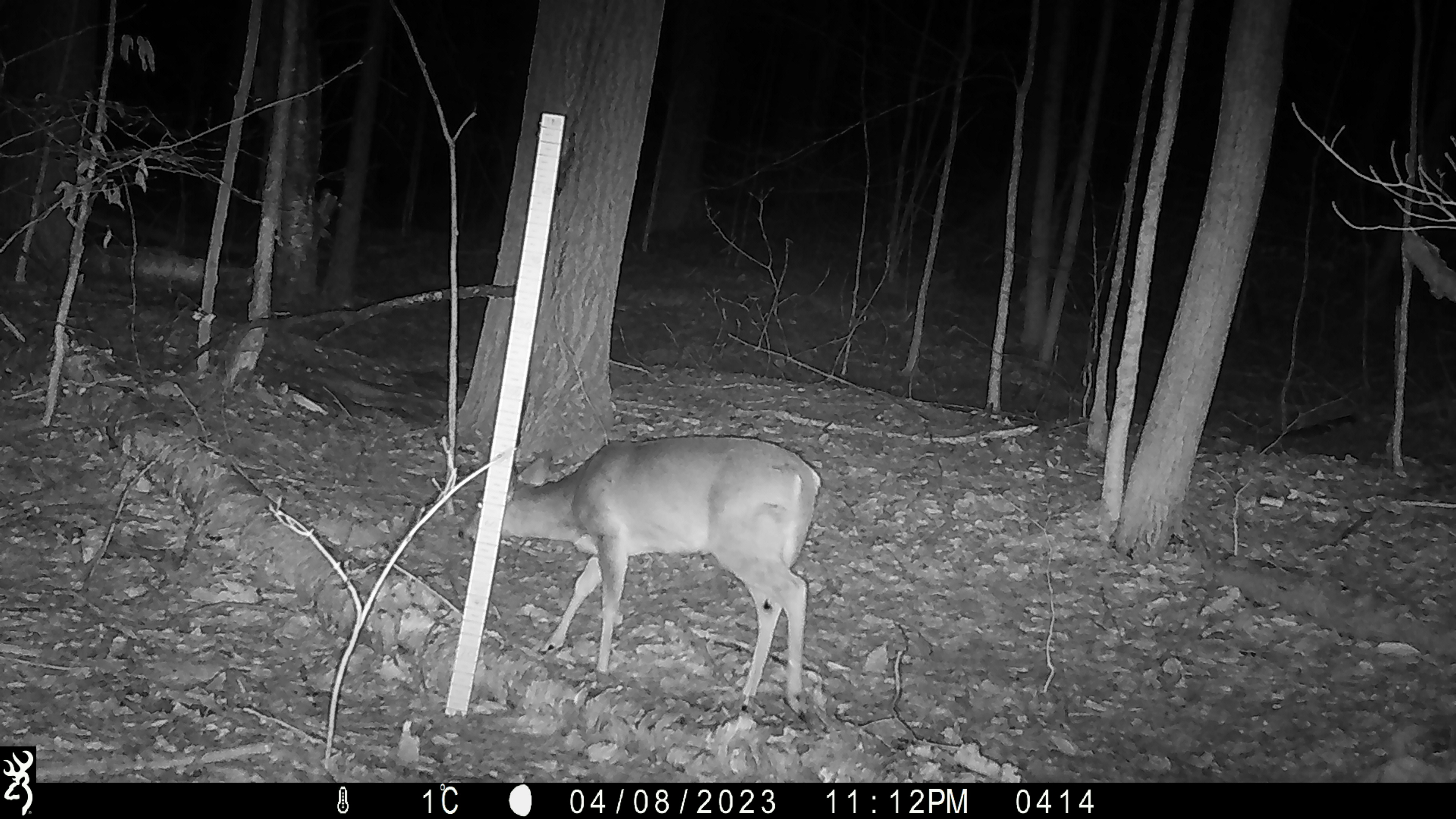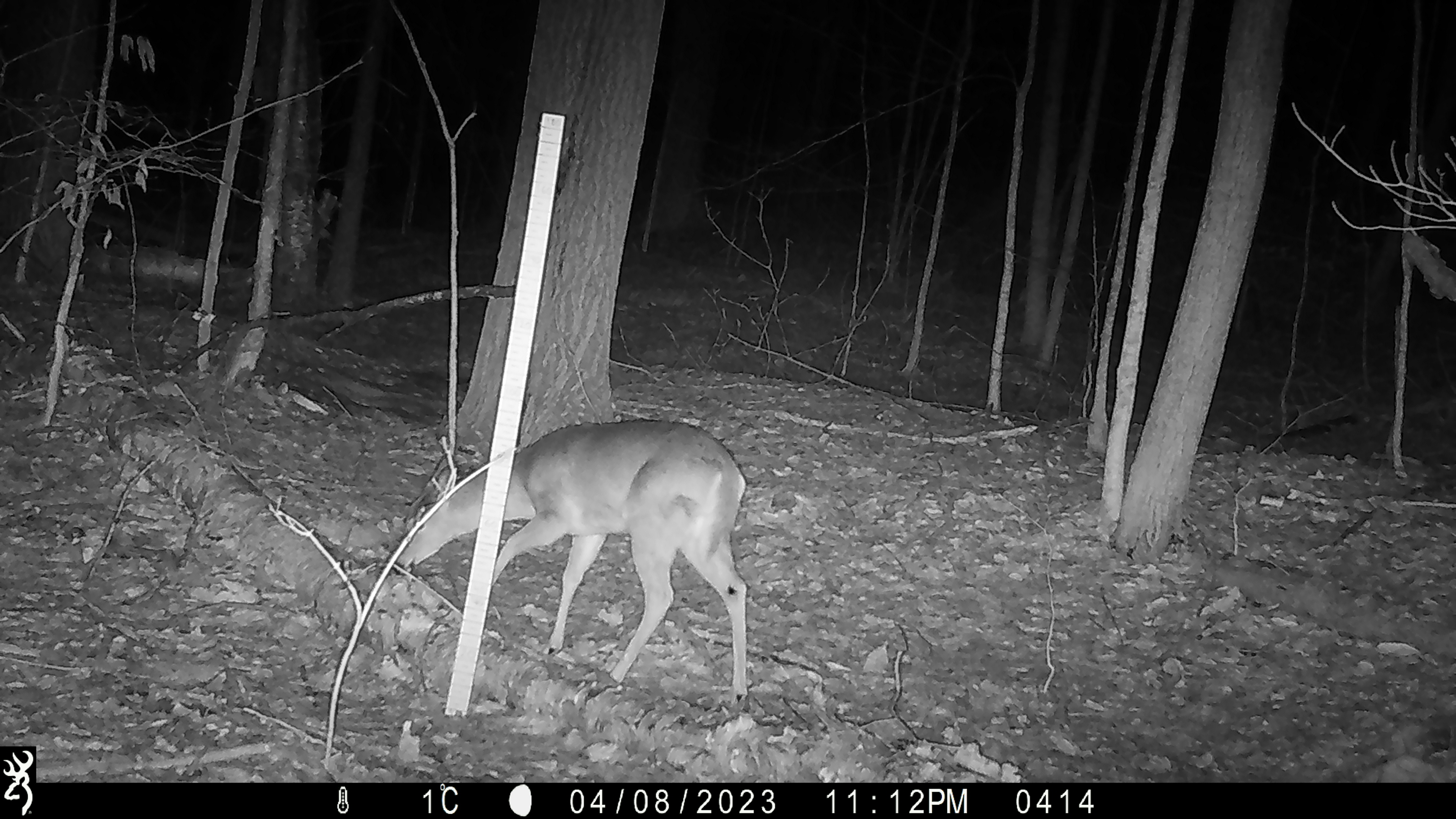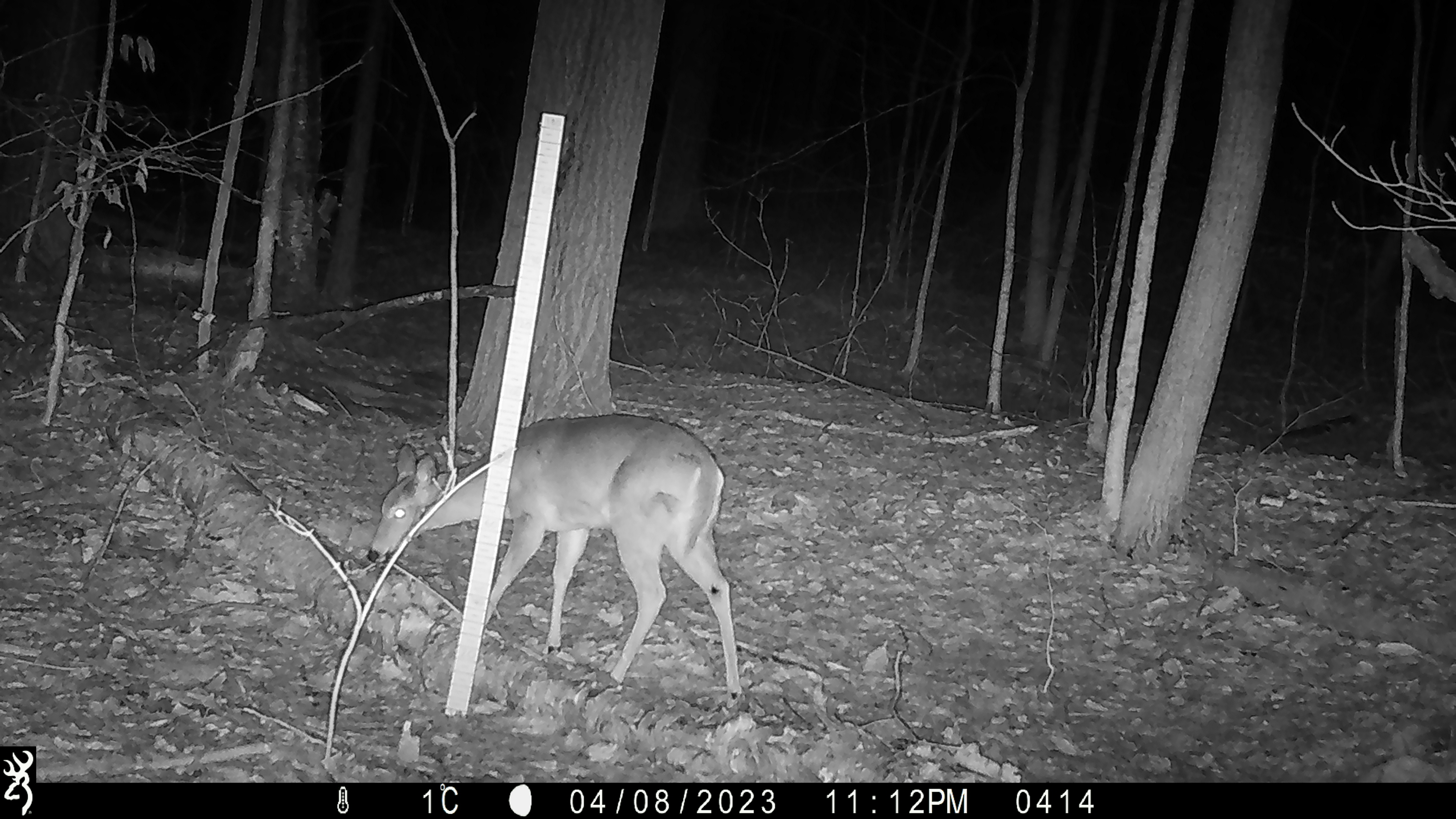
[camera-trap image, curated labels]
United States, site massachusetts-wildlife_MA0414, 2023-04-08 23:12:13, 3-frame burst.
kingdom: Animalia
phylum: Chordata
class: Mammalia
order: Artiodactyla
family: Cervidae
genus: Odocoileus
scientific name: Odocoileus virginianus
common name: white-tailed deer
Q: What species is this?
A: White-tailed deer (Odocoileus virginianus).